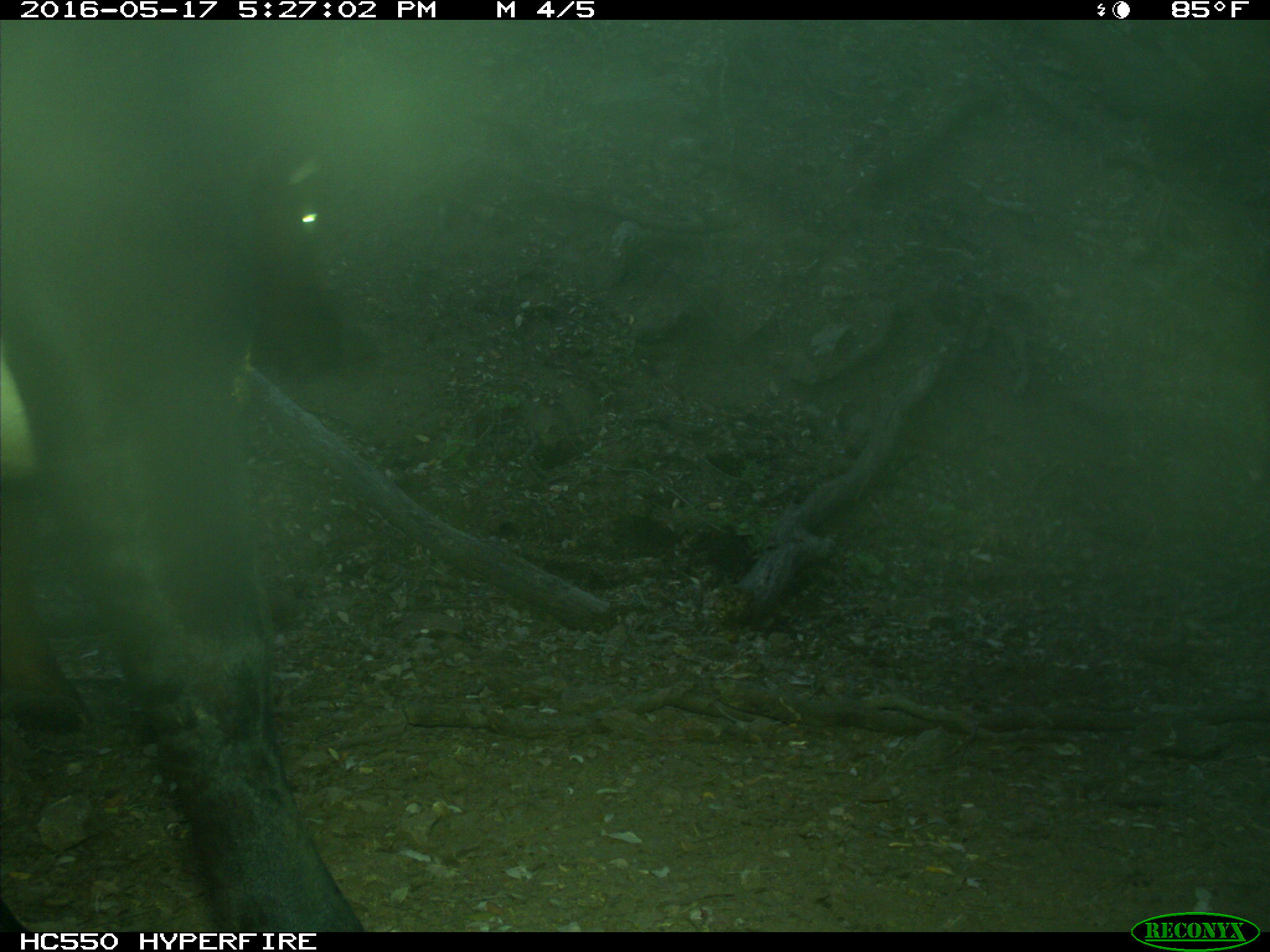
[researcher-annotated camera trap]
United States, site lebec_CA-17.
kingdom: Animalia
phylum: Chordata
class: Mammalia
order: Artiodactyla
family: Bovidae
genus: Bos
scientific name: Bos taurus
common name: domestic cow